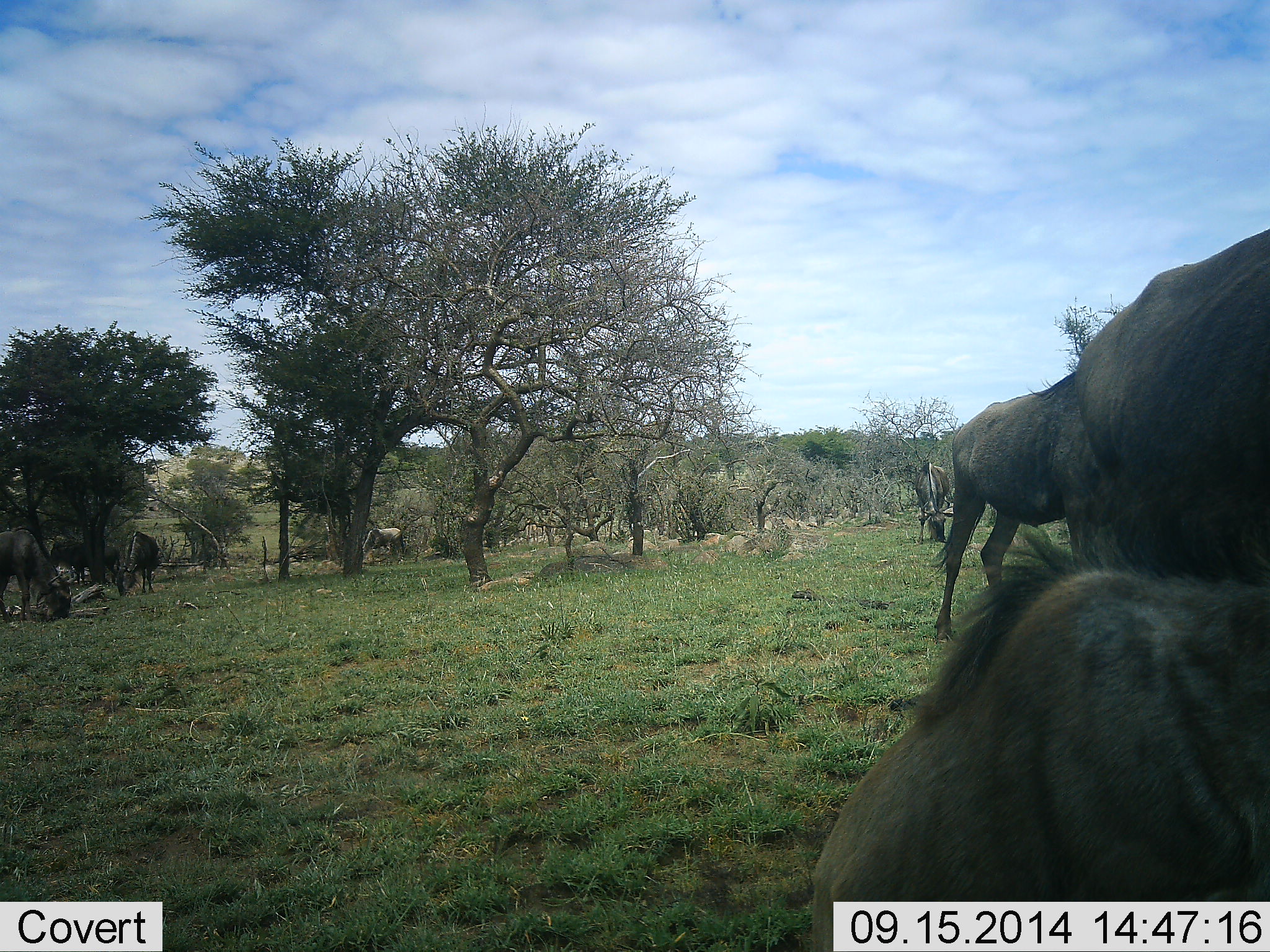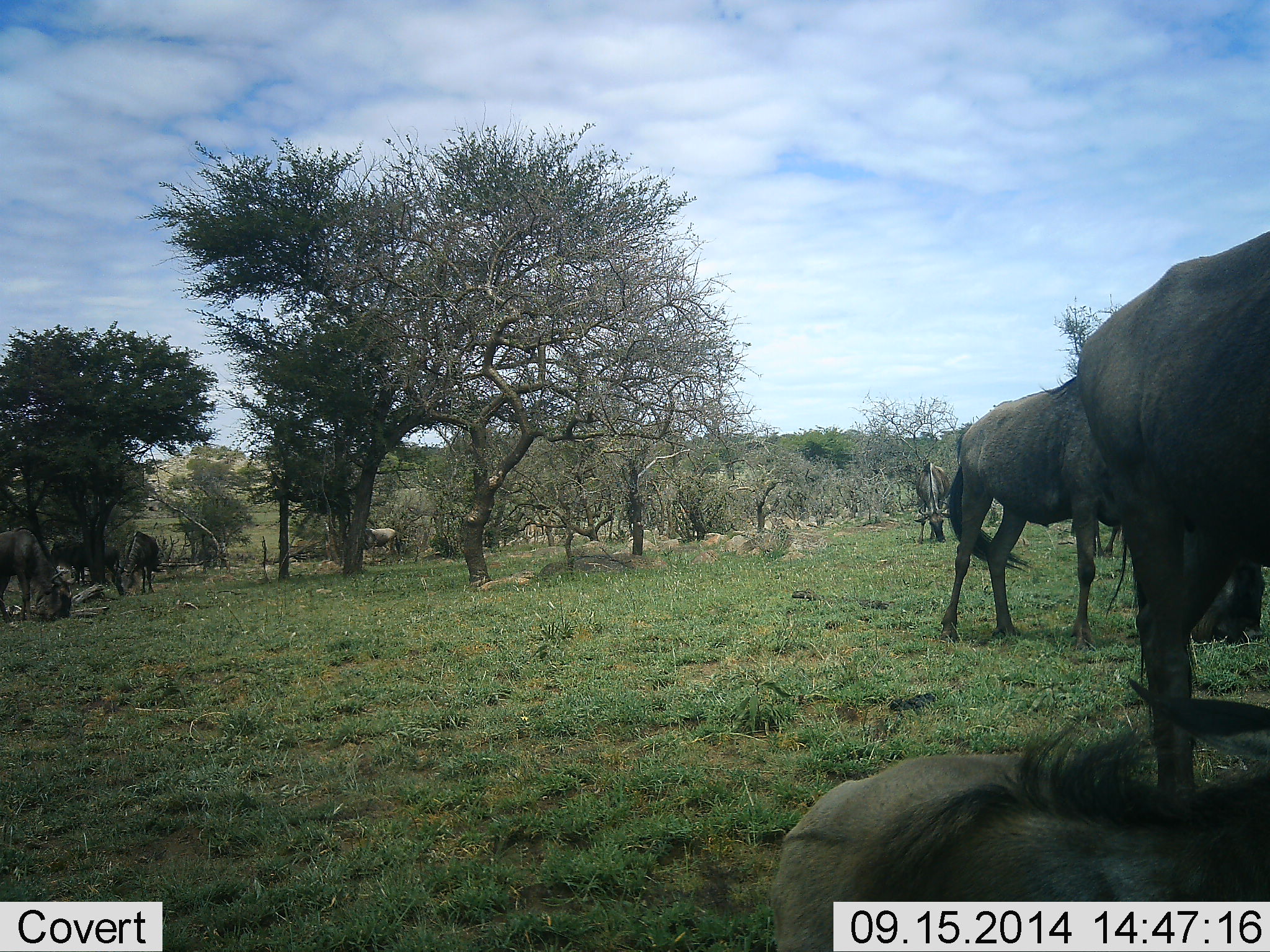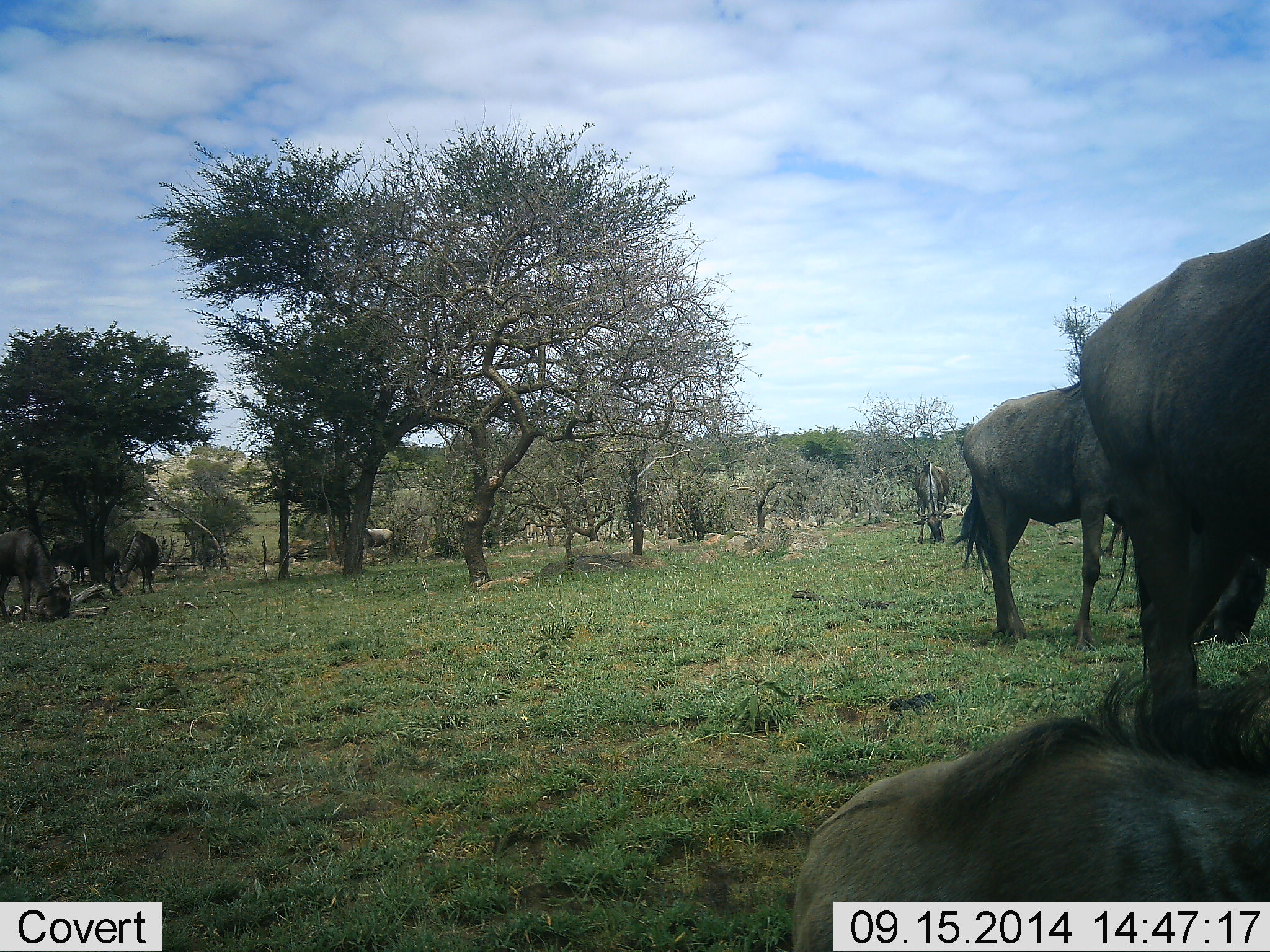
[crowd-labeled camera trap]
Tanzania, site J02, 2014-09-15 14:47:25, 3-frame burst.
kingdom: Animalia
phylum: Chordata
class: Mammalia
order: Artiodactyla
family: Bovidae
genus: Connochaetes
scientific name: Connochaetes taurinus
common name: blue wildebeest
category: wildebeest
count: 10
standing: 50%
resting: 40%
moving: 50%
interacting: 0%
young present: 10%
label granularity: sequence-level